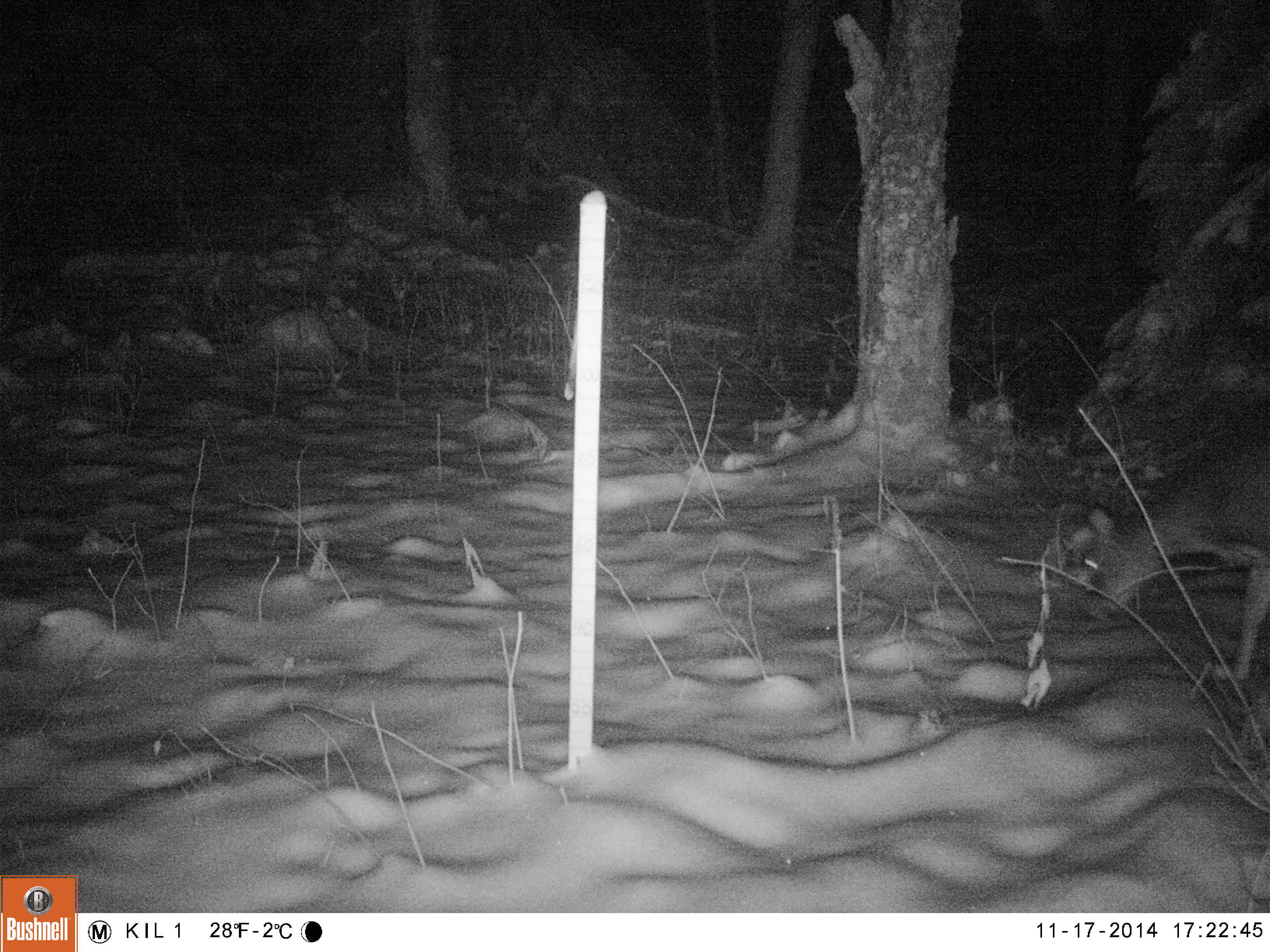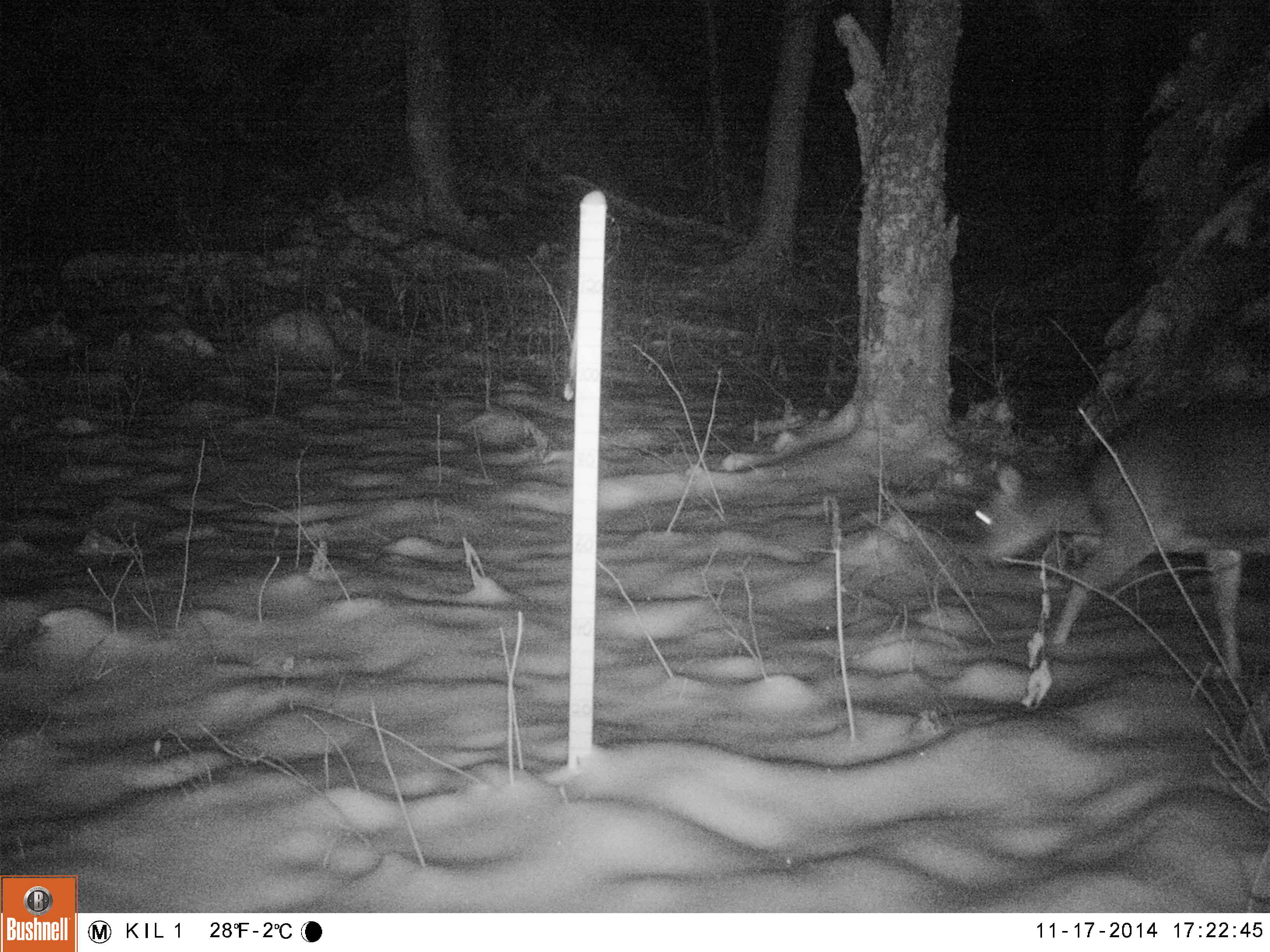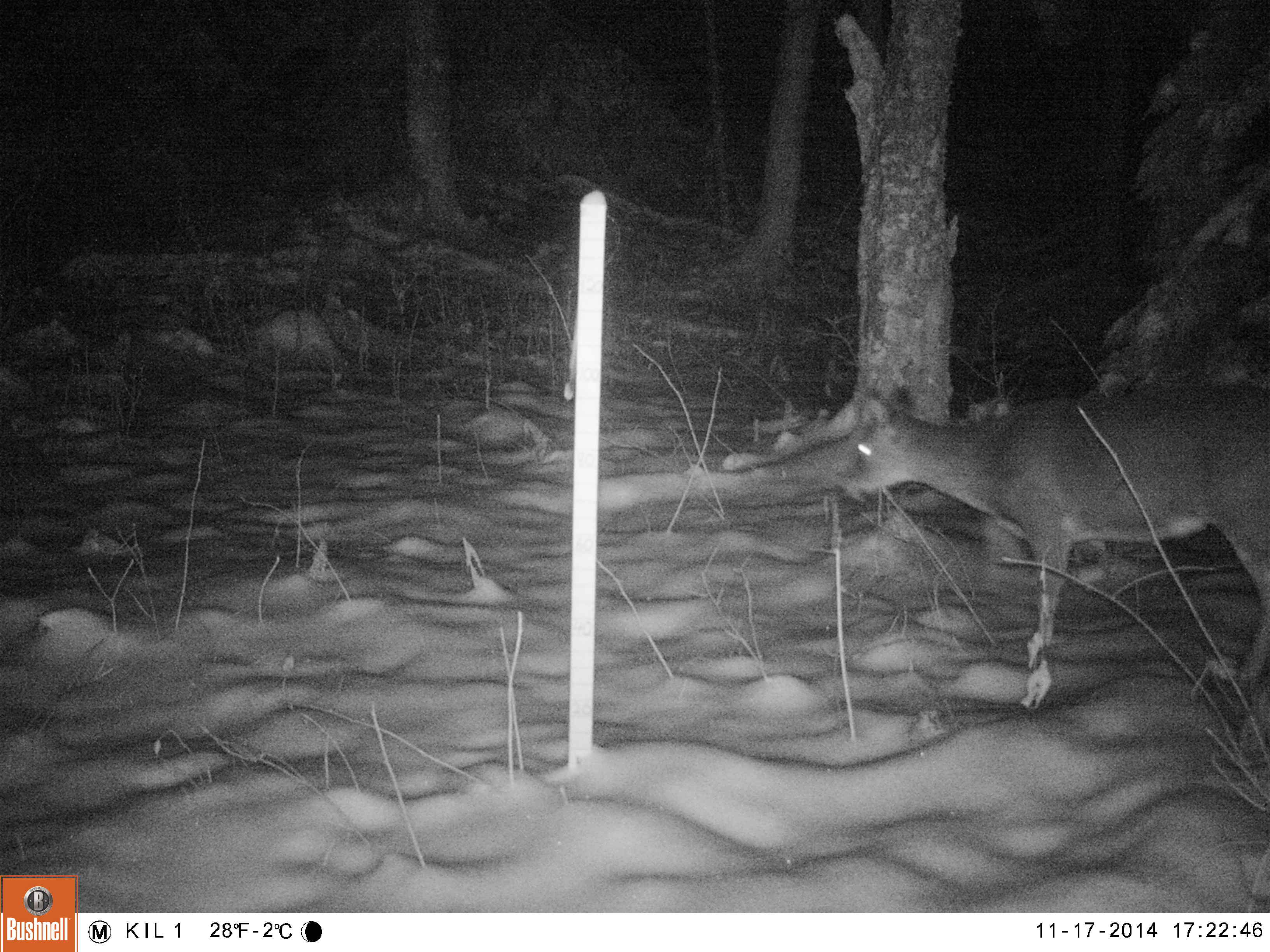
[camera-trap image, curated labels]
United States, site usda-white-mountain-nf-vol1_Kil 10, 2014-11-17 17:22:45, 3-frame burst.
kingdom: Animalia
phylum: Chordata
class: Mammalia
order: Artiodactyla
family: Cervidae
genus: Odocoileus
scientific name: Odocoileus virginianus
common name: white-tailed deer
White-tailed deer (Odocoileus virginianus).